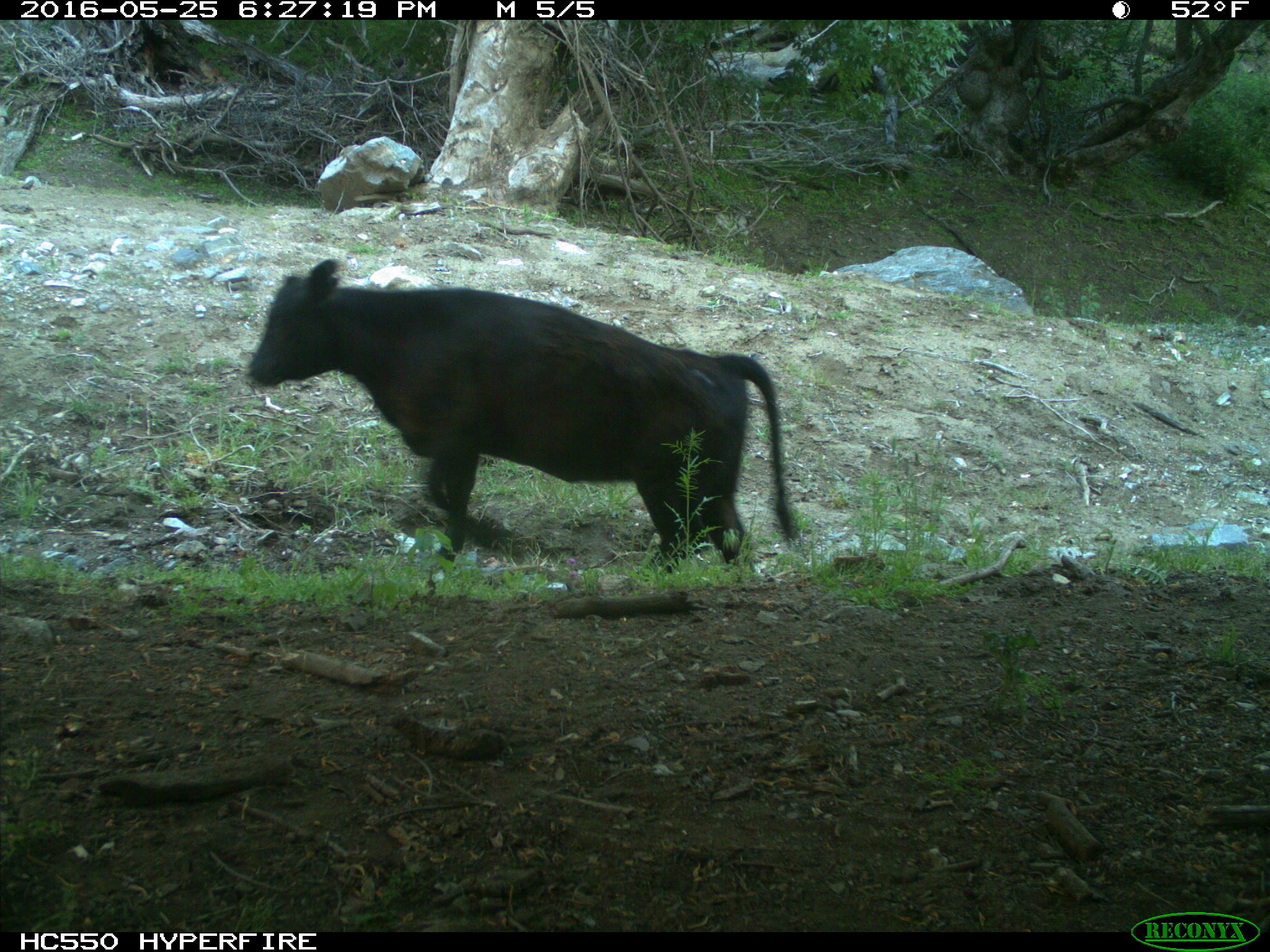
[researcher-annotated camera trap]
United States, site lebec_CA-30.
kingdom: Animalia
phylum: Chordata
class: Mammalia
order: Artiodactyla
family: Bovidae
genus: Bos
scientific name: Bos taurus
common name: domestic cow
Bos taurus (domestic cow).